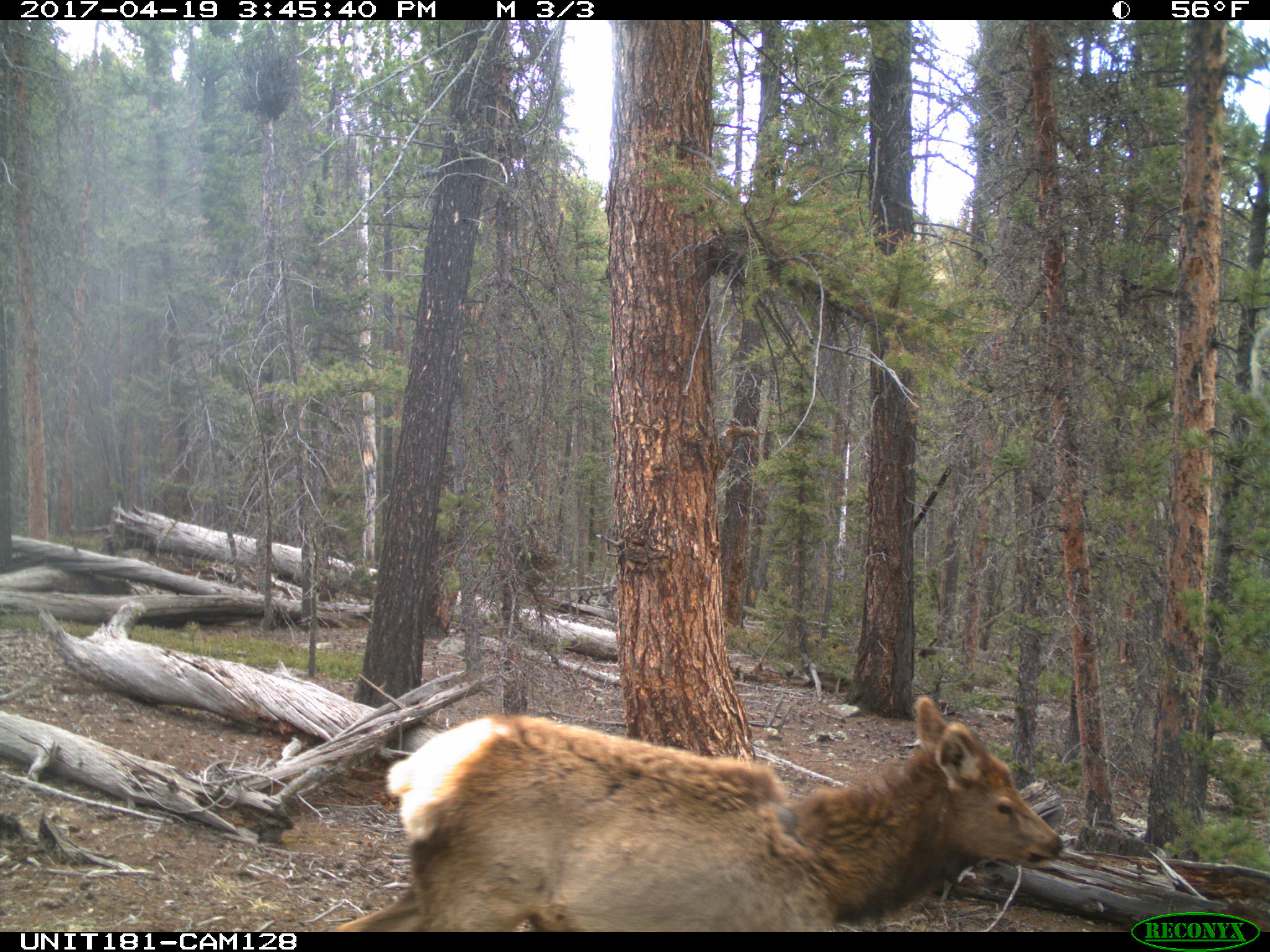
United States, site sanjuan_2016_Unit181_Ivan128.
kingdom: Animalia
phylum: Chordata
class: Mammalia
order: Artiodactyla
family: Cervidae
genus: Cervus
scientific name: Cervus elaphus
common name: red deer